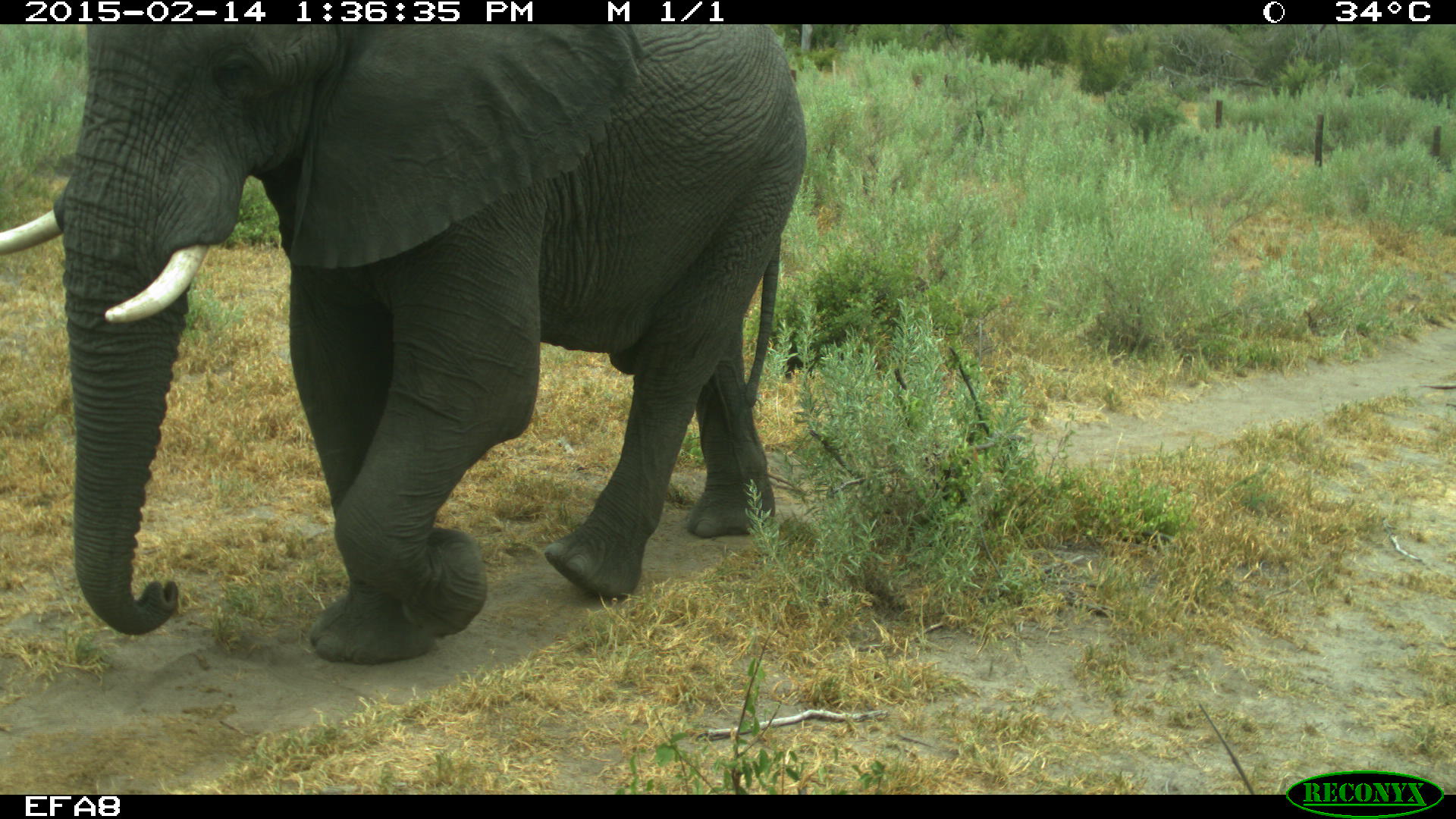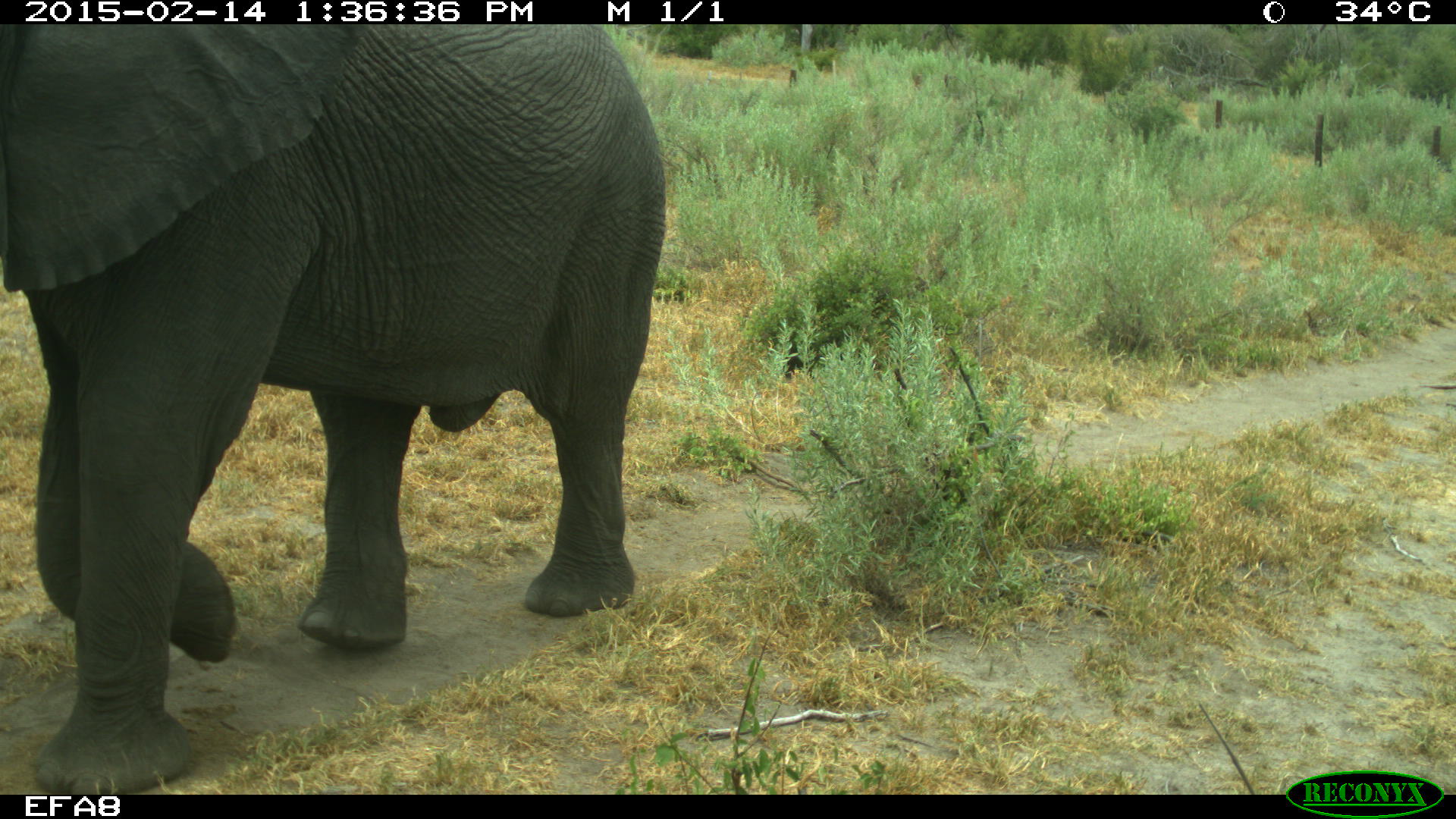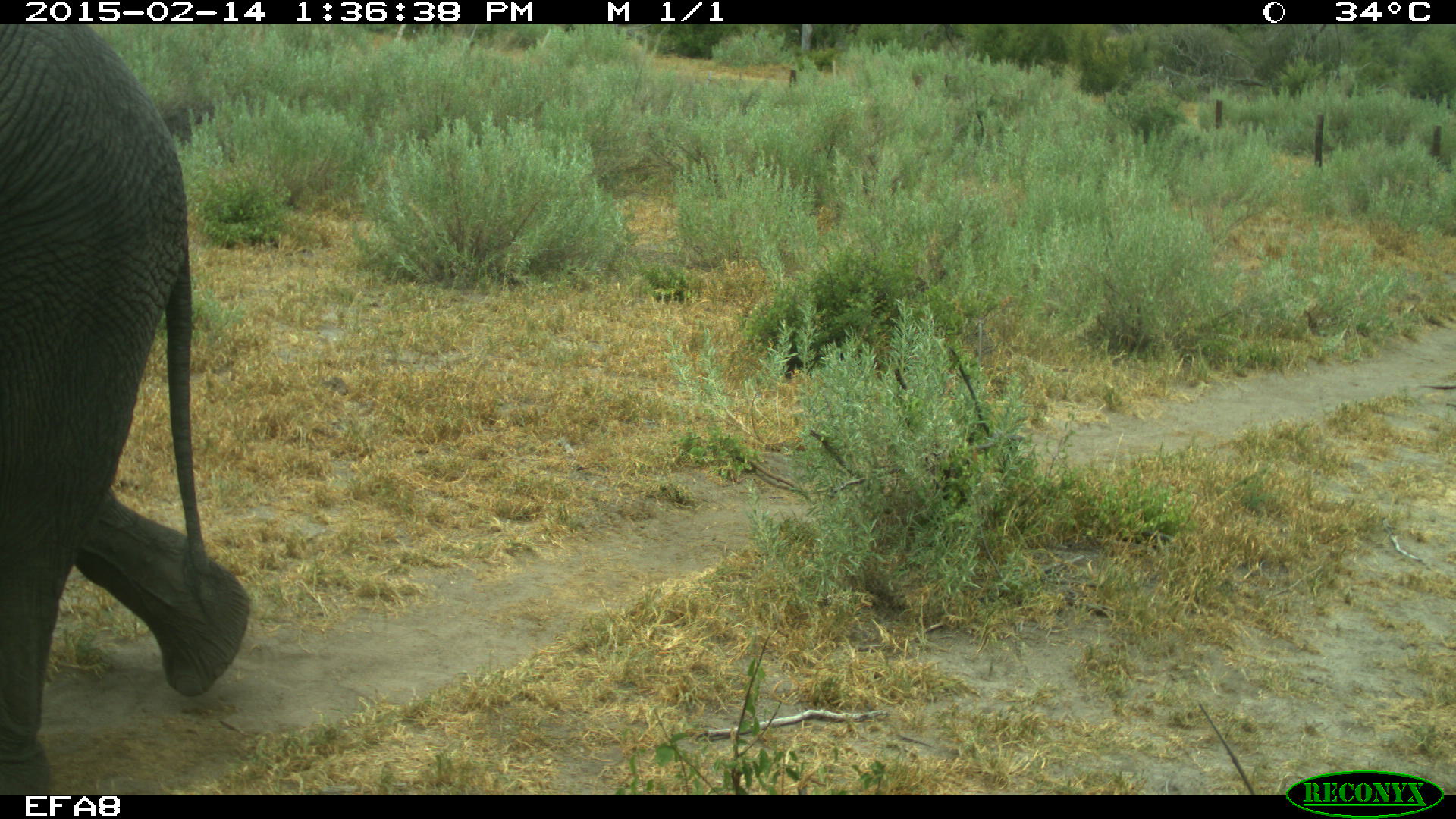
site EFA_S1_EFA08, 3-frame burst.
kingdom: Animalia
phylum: Chordata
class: Mammalia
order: Proboscidea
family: Elephantidae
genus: Loxodonta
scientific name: Loxodonta africana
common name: african bush elephant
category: elephant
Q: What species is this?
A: Elephant (african bush elephant) (Loxodonta africana).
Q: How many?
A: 1.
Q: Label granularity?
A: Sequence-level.